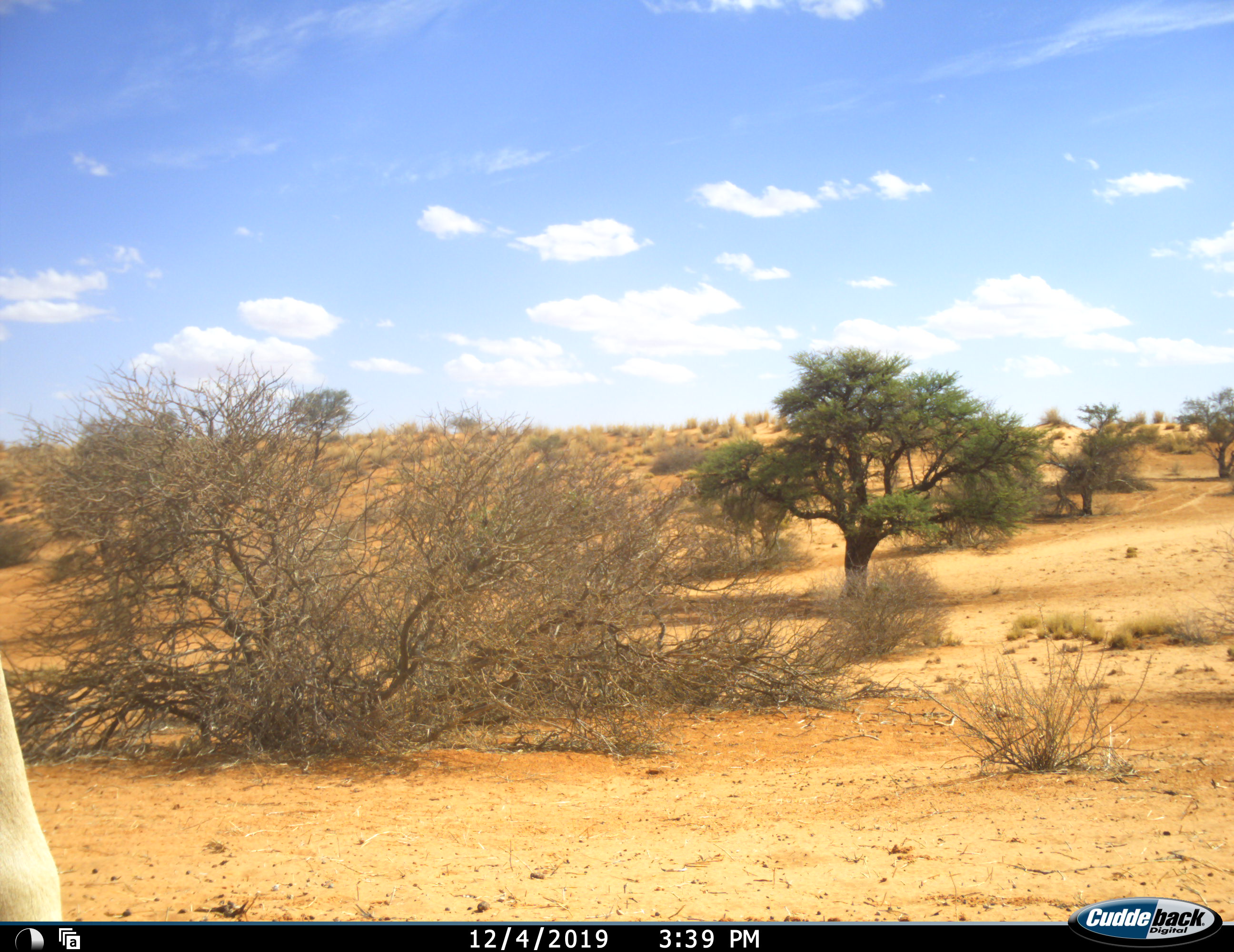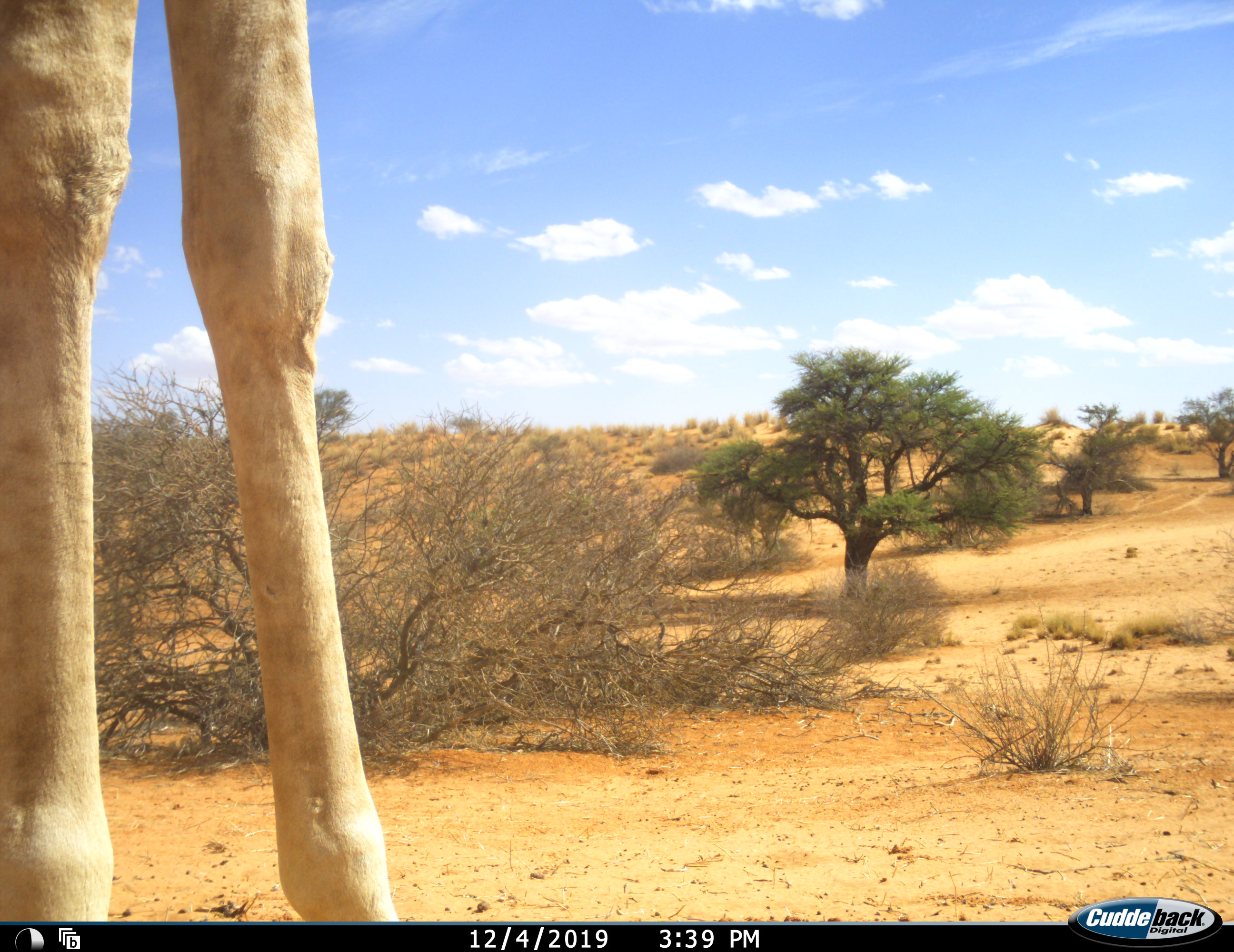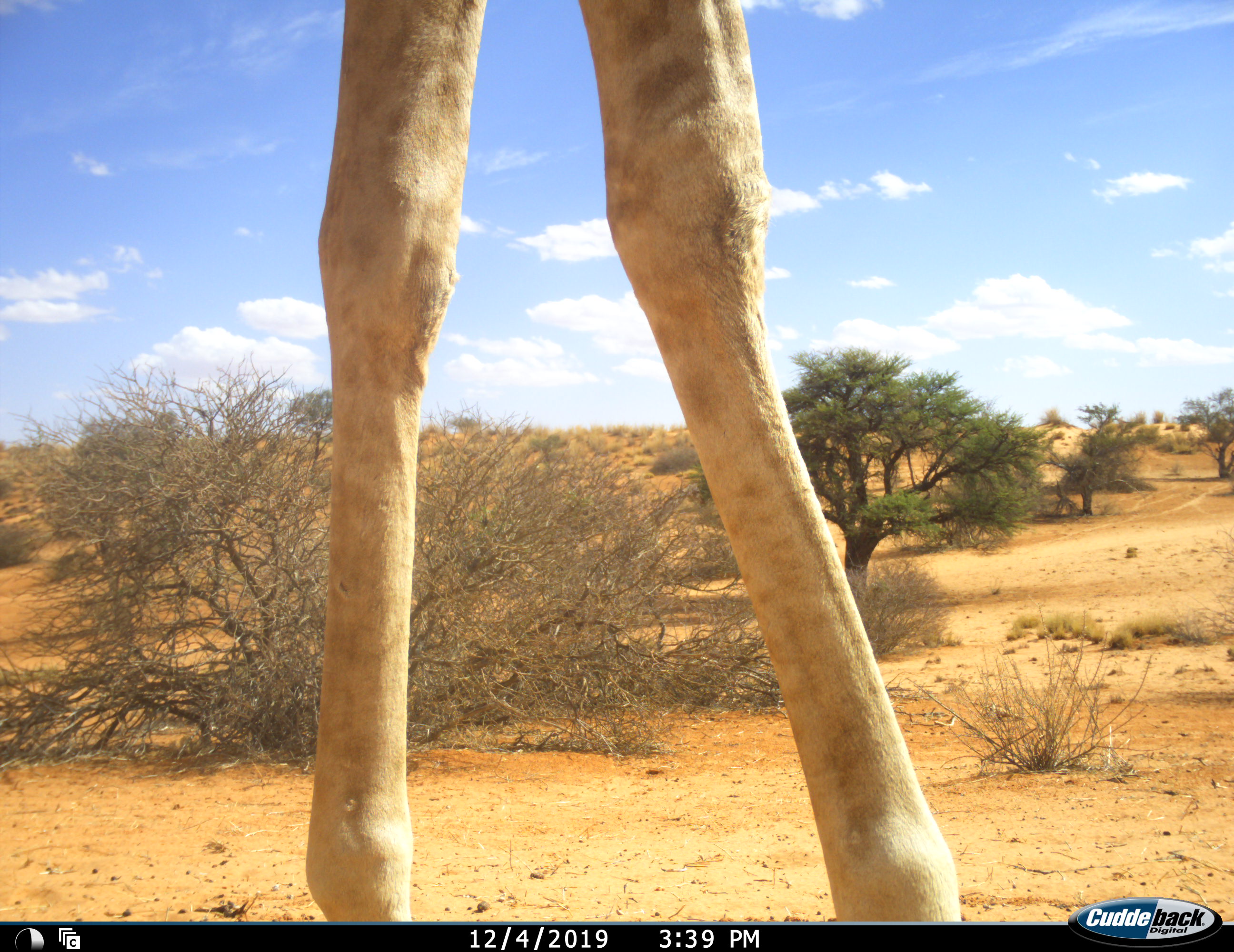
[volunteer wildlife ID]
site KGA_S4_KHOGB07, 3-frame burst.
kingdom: Animalia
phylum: Chordata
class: Mammalia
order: Artiodactyla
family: Giraffidae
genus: Giraffa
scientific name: Giraffa camelopardalis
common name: giraffe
Giraffe (Giraffa camelopardalis), count 1. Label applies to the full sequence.